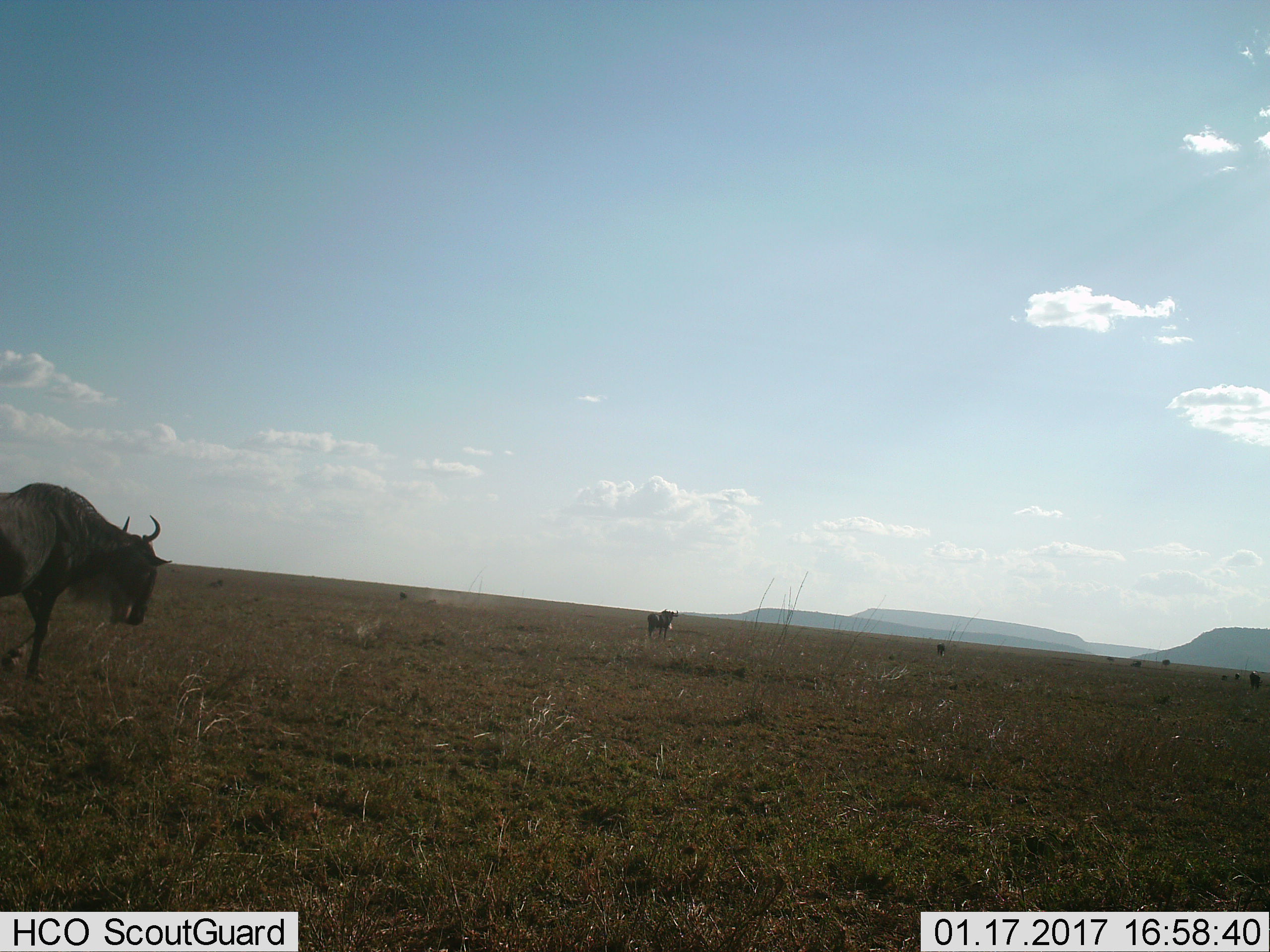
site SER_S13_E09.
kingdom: Animalia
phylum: Chordata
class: Mammalia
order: Artiodactyla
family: Bovidae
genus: Connochaetes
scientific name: Connochaetes taurinus taurinus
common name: blue wildebeest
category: wildebeestblue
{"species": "wildebeestblue (blue wildebeest) (Connochaetes taurinus taurinus)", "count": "2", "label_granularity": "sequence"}